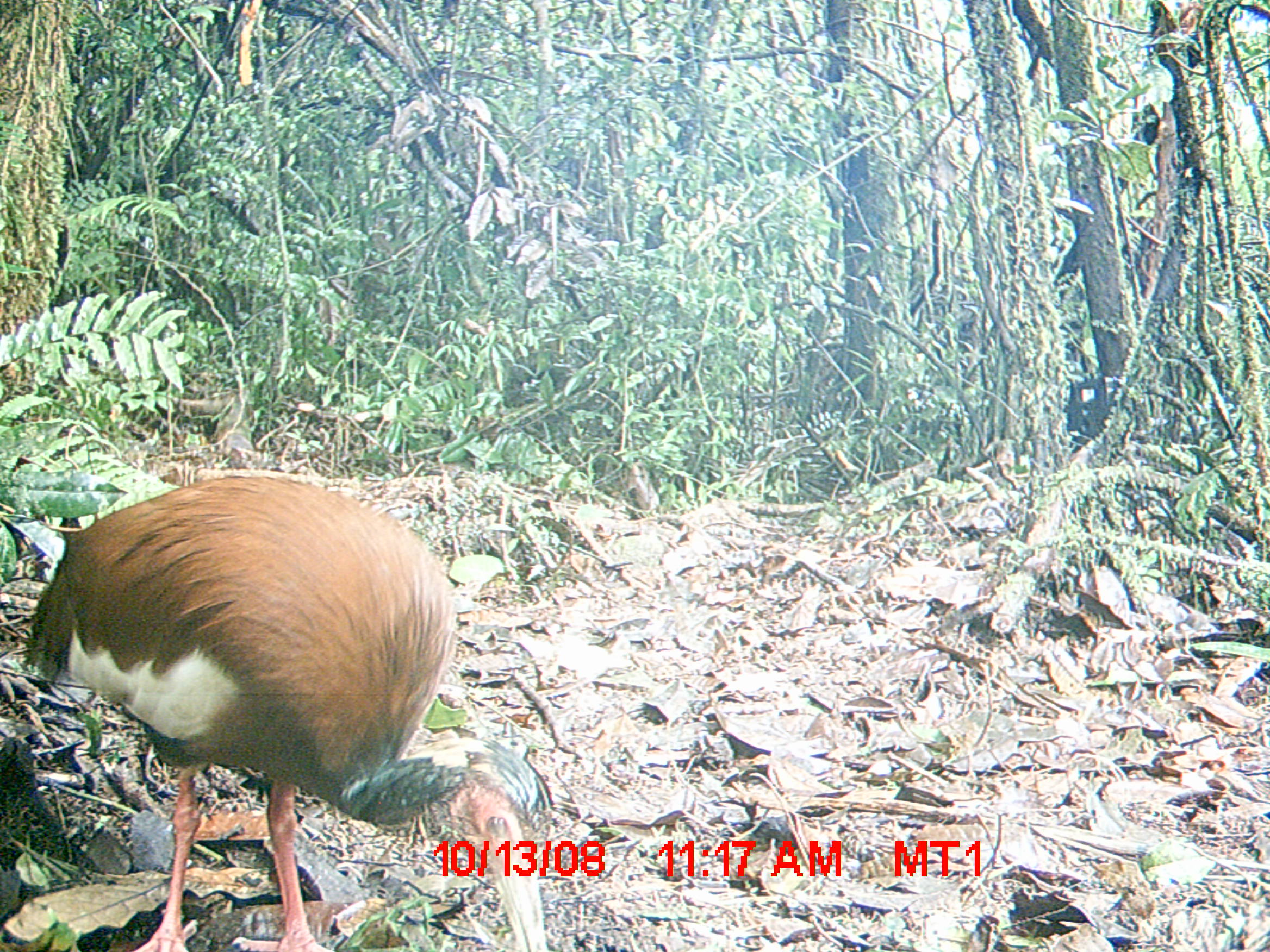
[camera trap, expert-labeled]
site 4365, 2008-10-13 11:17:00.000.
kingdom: Animalia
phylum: Chordata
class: Aves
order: Pelecaniformes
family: Threskiornithidae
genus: Lophotibis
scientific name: Lophotibis cristata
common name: madagascan ibis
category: lophotibis cristataa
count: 2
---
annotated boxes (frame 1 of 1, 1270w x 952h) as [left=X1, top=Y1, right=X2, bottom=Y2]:
lophotibis cristataa: [left=16, top=469, right=555, bottom=952]